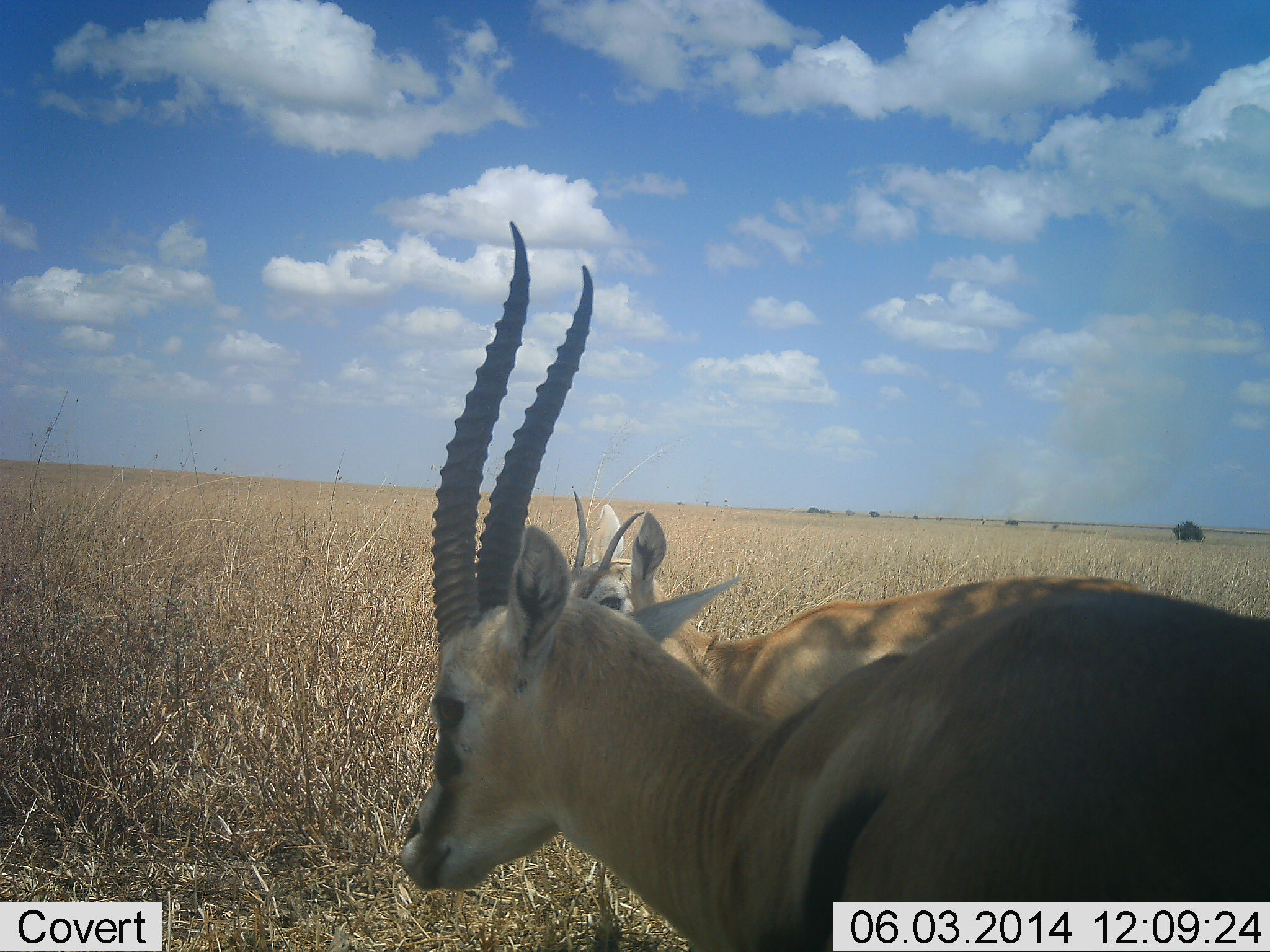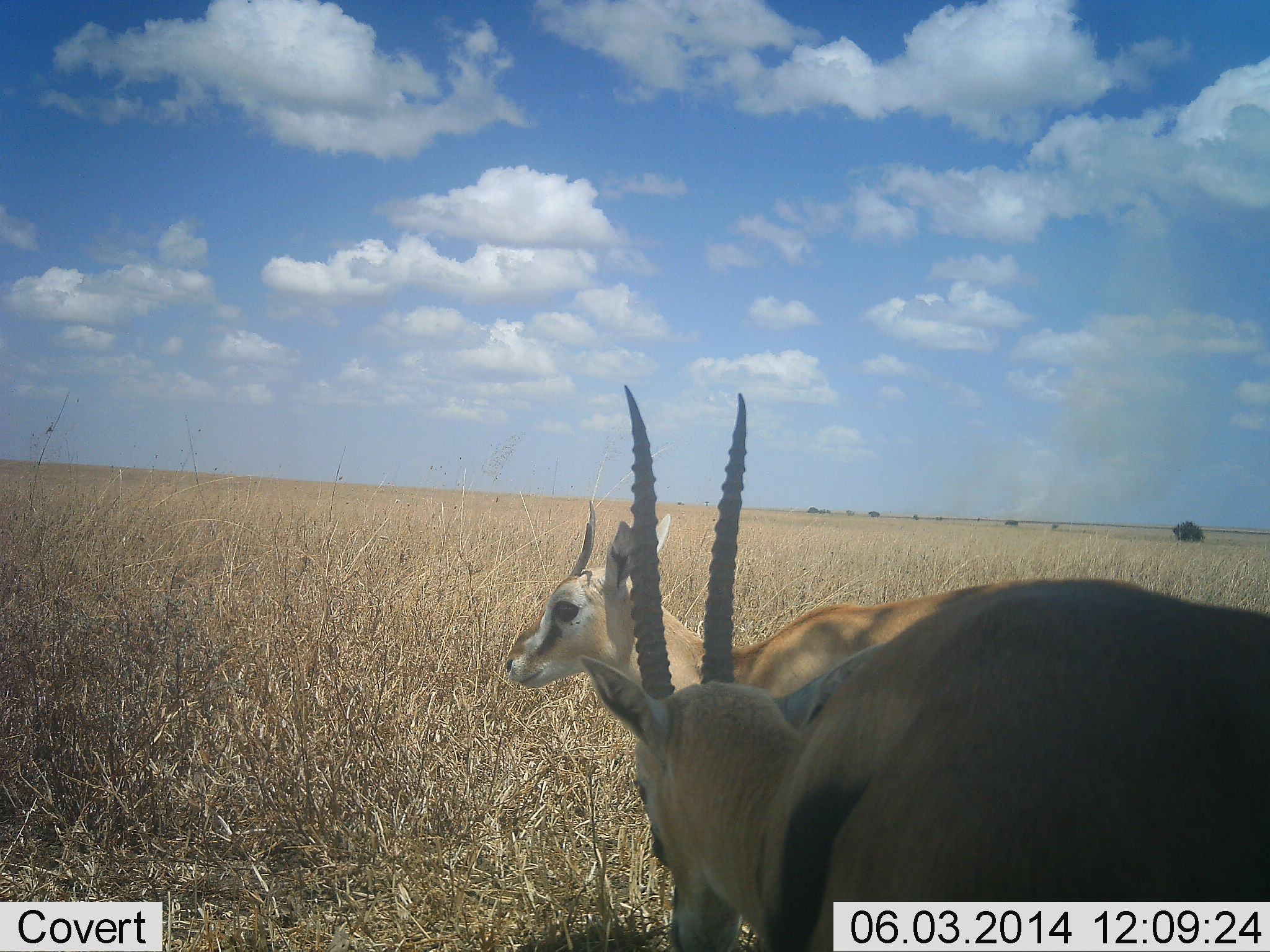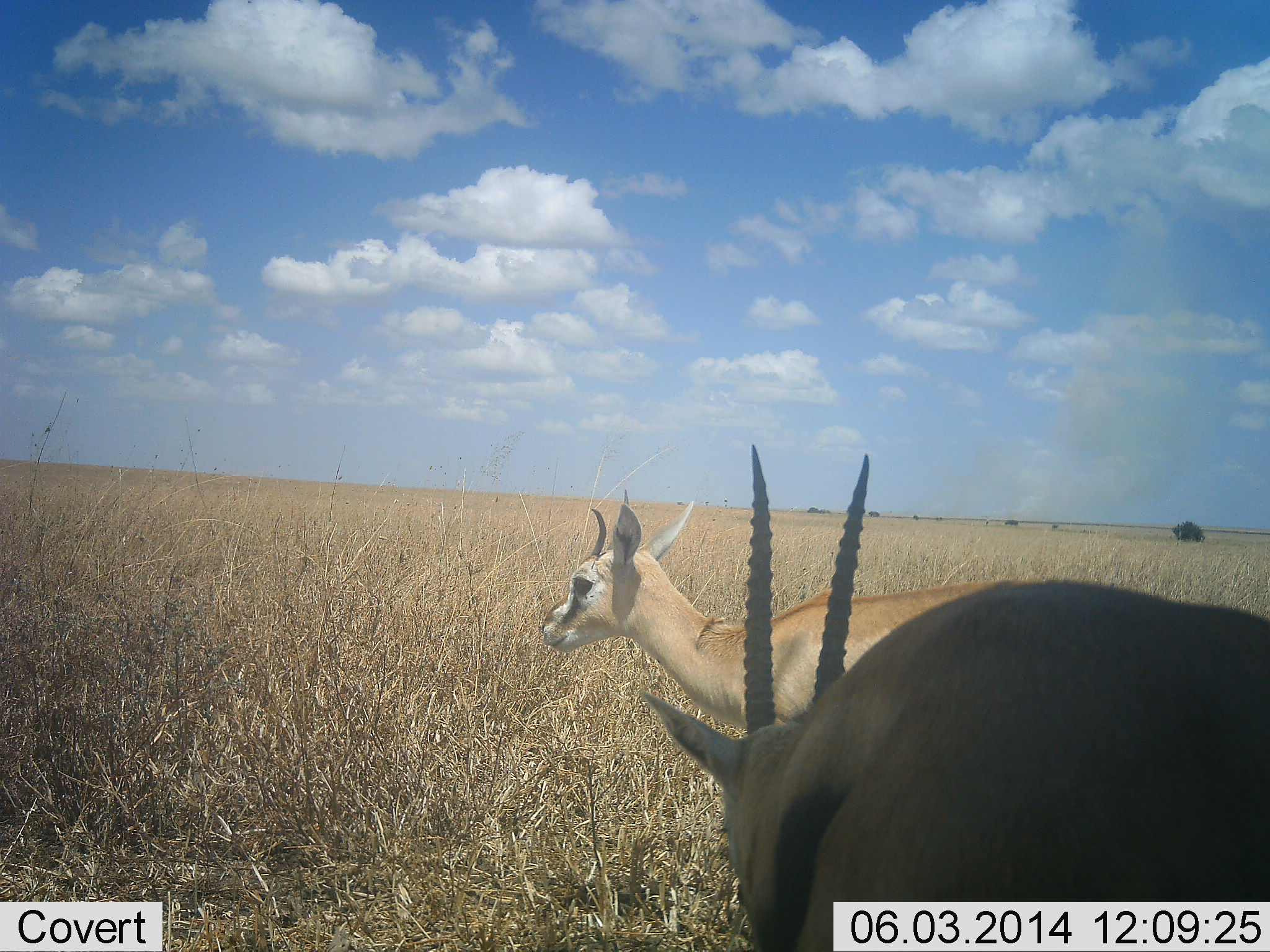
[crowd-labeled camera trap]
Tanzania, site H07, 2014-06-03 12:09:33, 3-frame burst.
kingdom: Animalia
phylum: Chordata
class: Mammalia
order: Artiodactyla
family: Bovidae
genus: Eudorcas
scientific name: Eudorcas thomsonii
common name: thomson's gazelle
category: gazellethomsons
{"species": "gazellethomsons (thomson's gazelle) (Eudorcas thomsonii)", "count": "2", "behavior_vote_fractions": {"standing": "82%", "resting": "0%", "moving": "9%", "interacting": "9%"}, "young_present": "0%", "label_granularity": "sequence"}